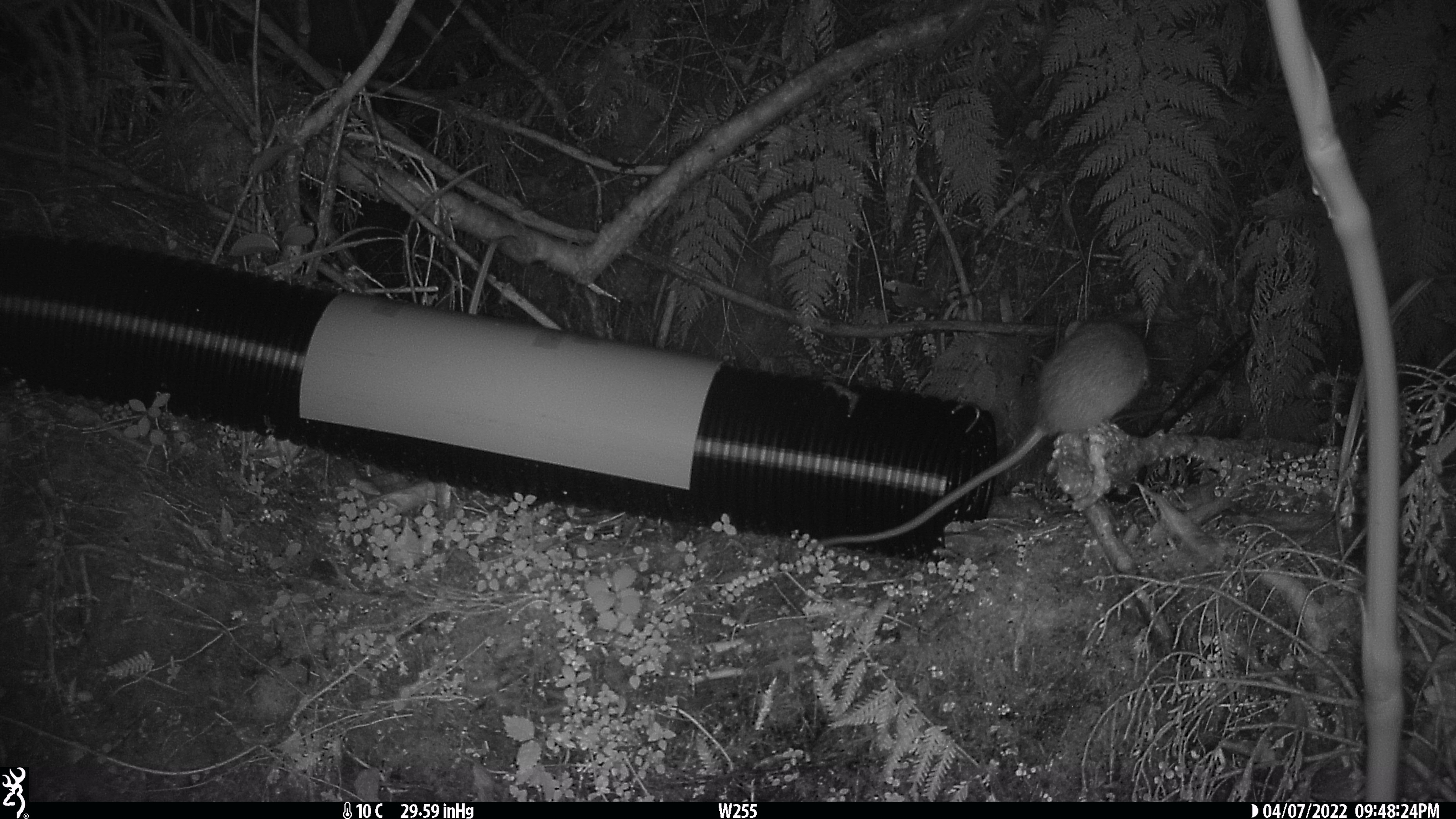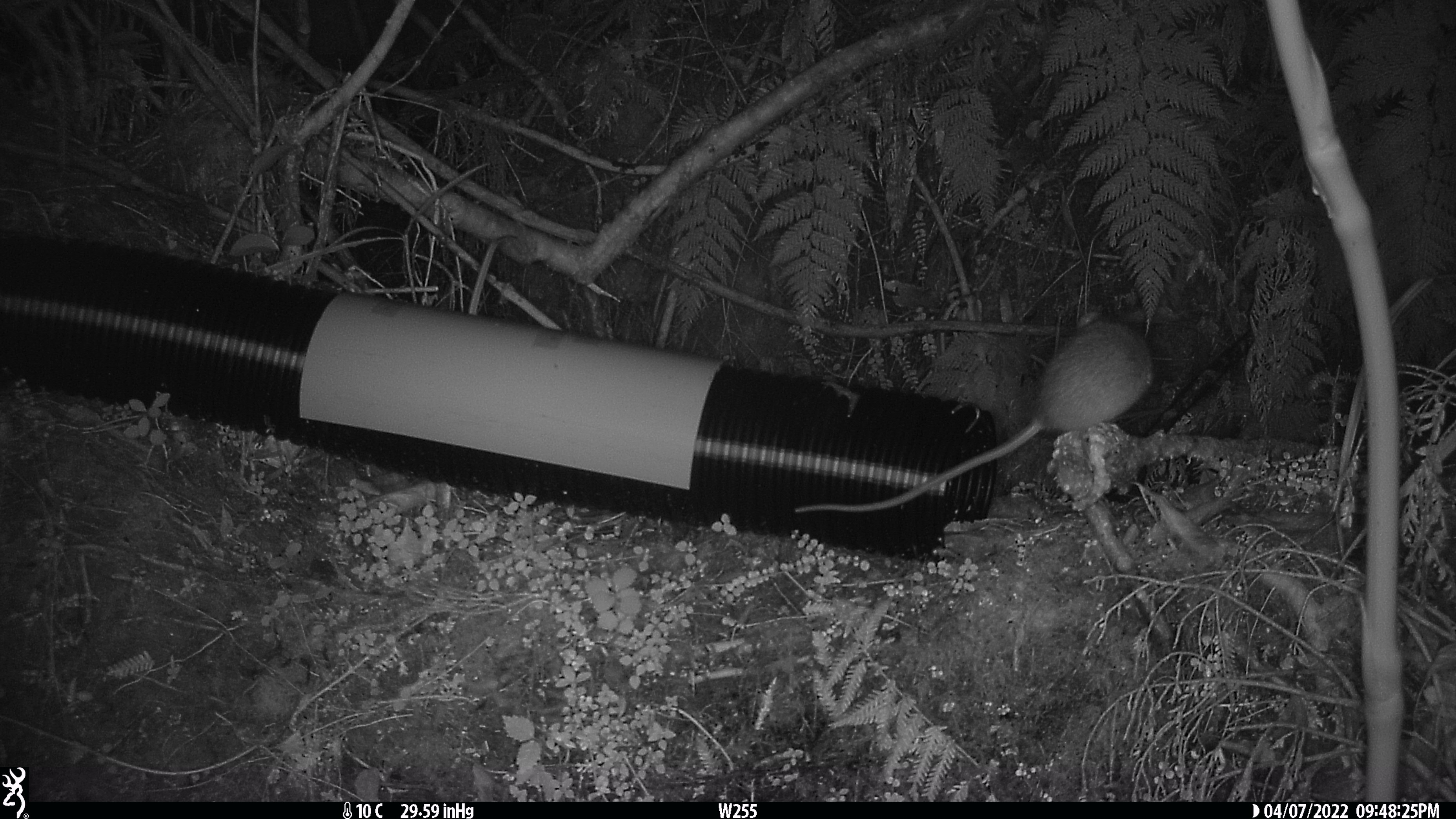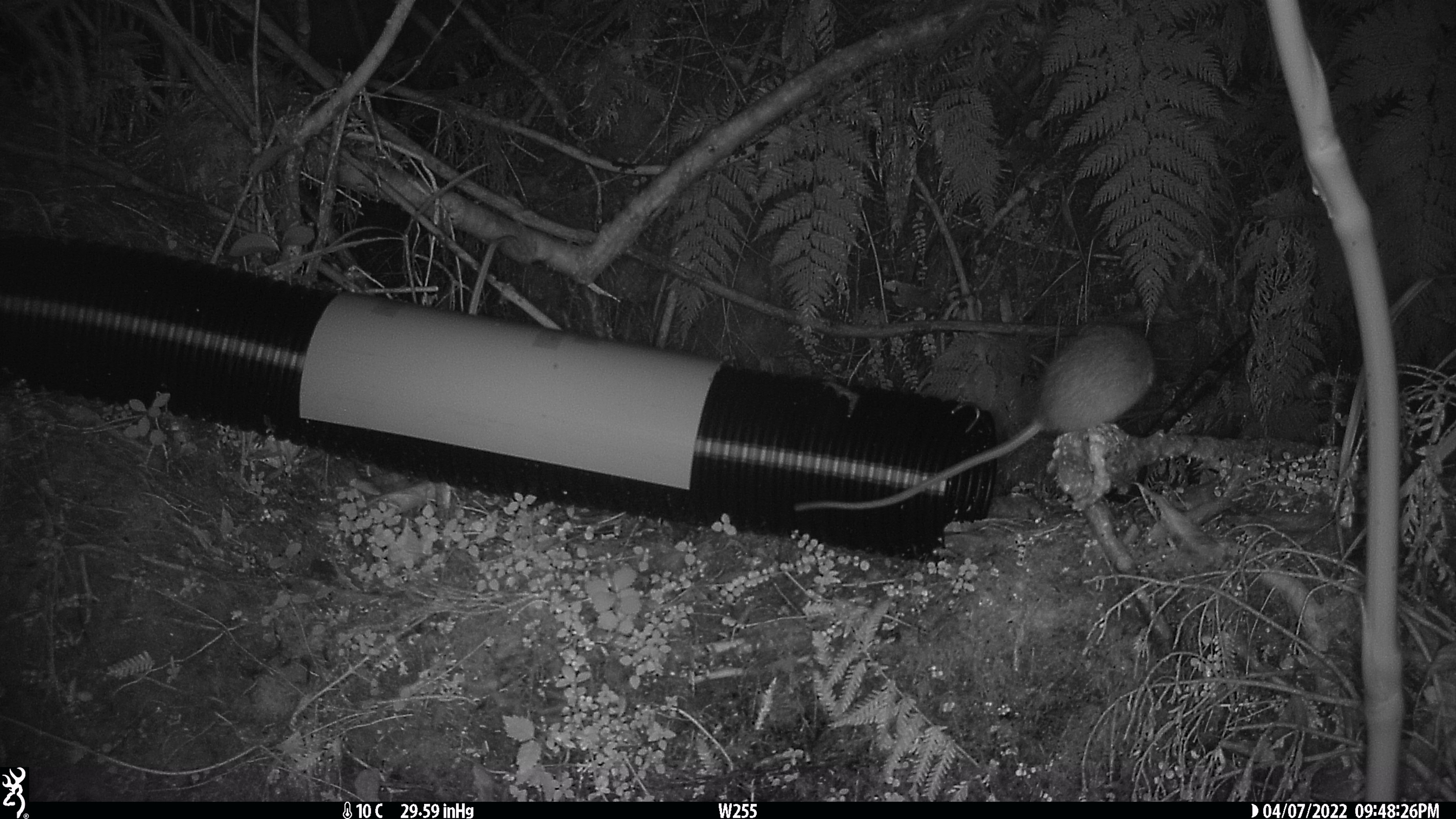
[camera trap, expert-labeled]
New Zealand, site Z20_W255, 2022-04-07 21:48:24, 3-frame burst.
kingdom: Animalia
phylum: Chordata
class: Mammalia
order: Rodentia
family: Muridae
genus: Rattus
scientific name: Rattus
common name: rat